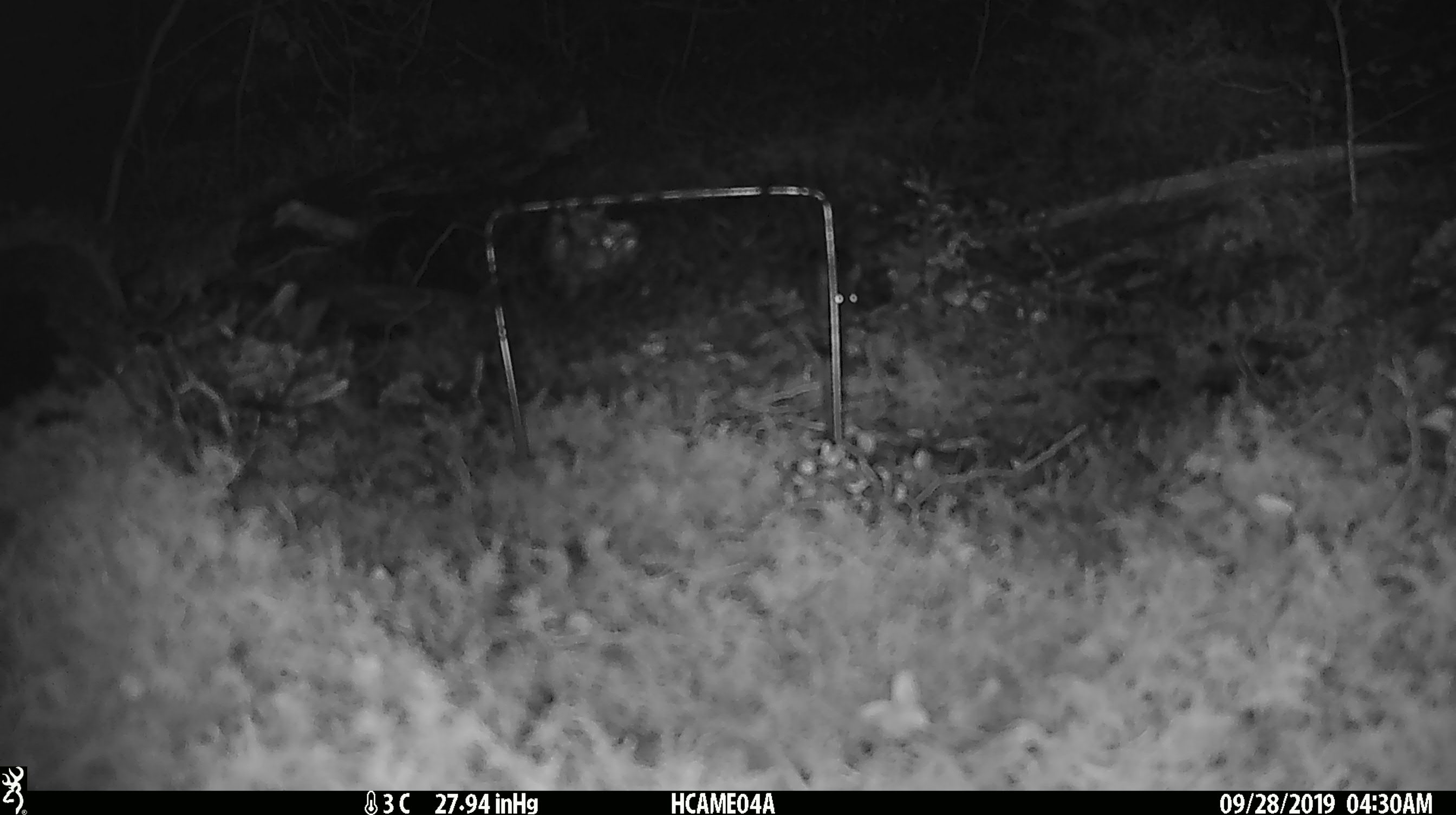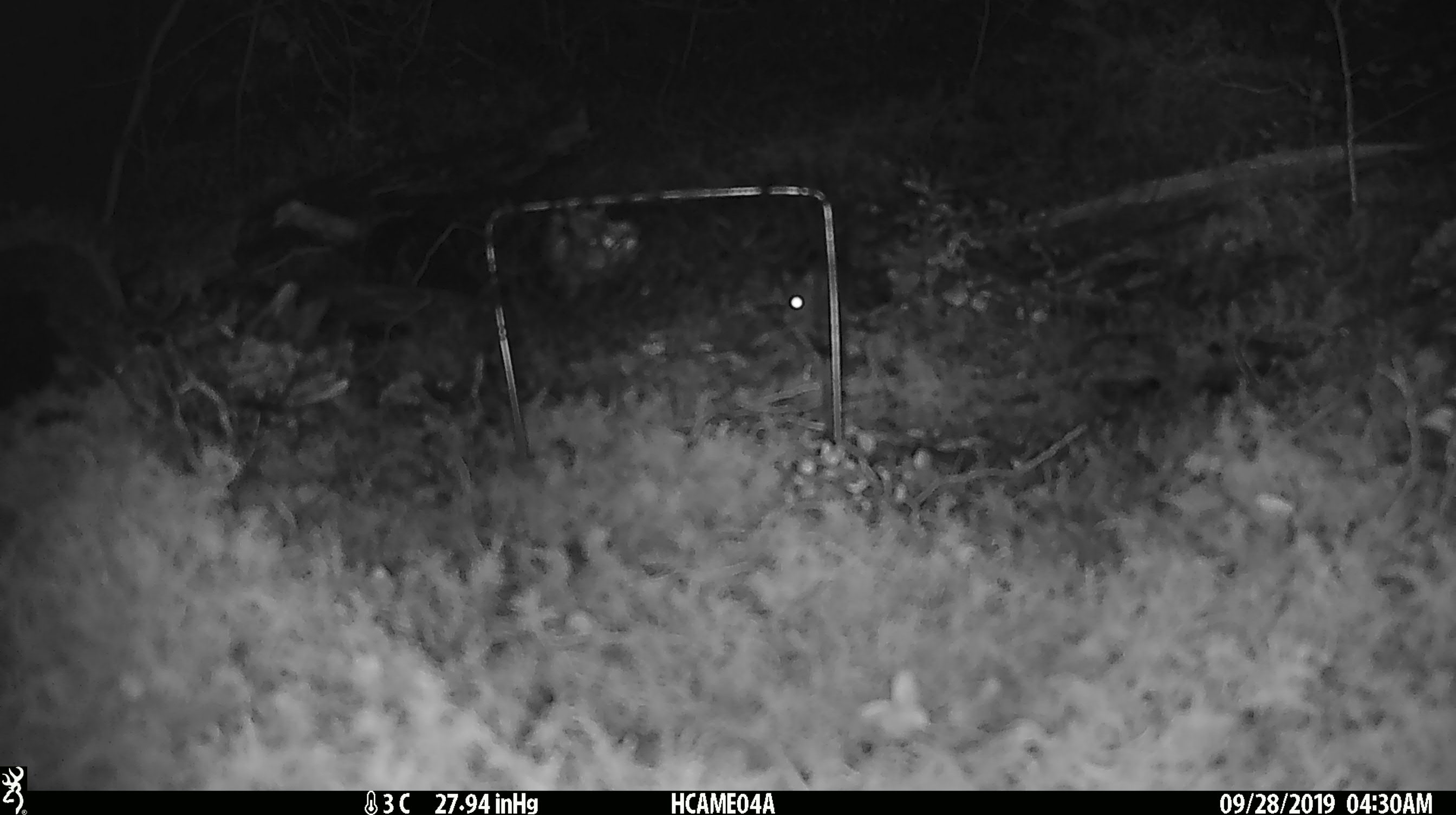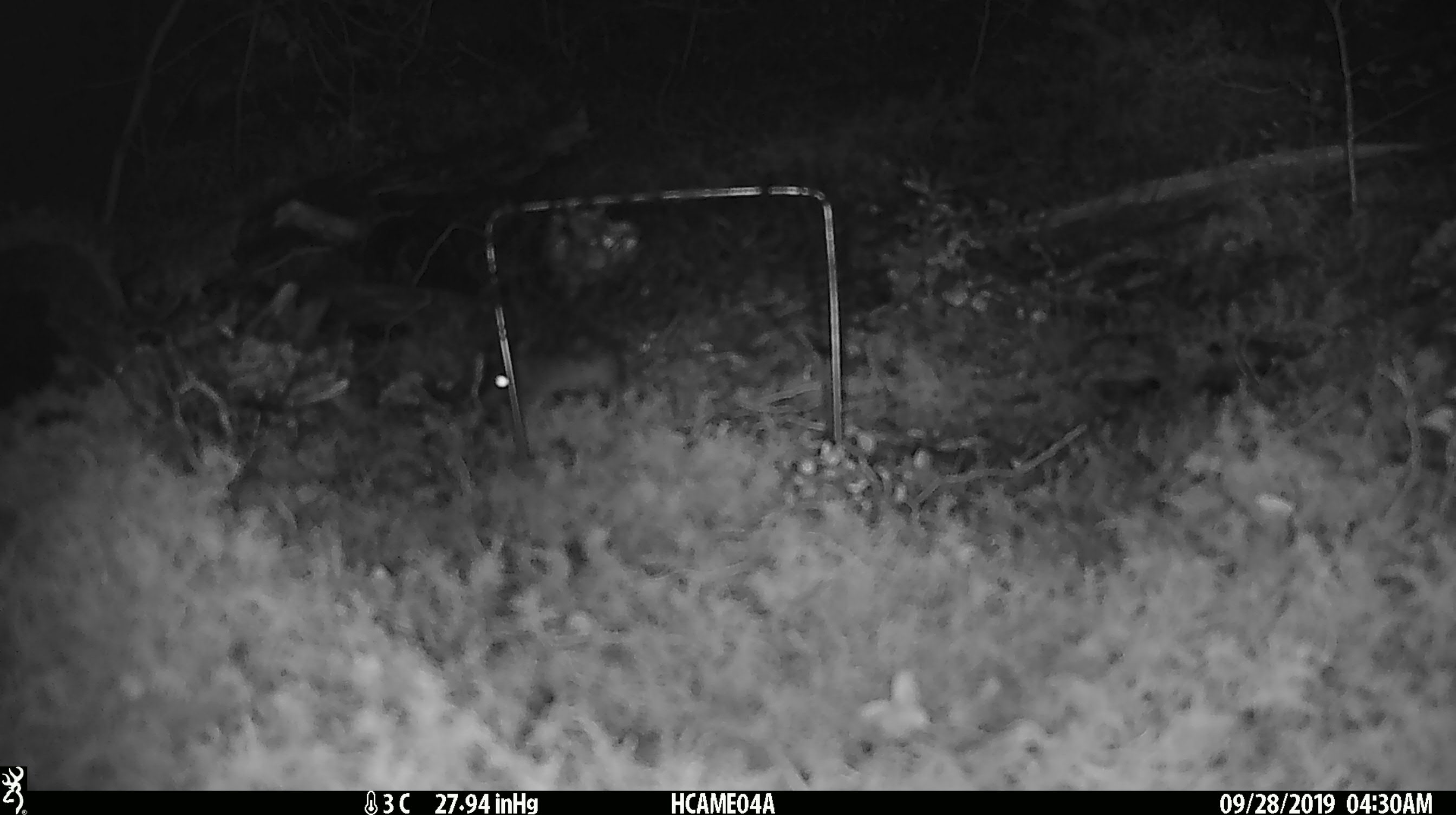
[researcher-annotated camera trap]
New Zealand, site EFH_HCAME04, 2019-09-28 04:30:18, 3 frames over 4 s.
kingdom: Animalia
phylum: Chordata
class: Mammalia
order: Rodentia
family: Muridae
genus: Mus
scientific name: Mus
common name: mouse